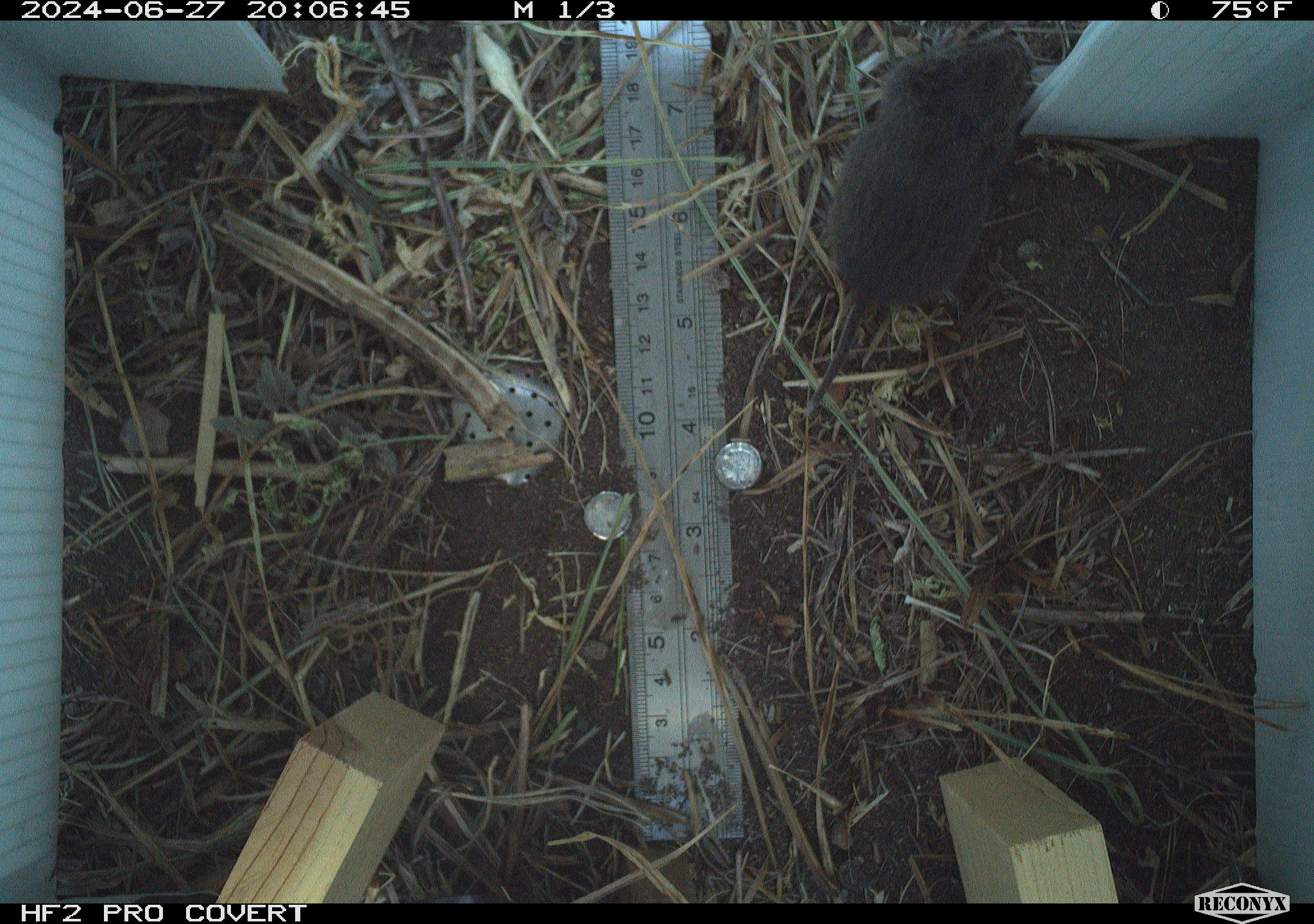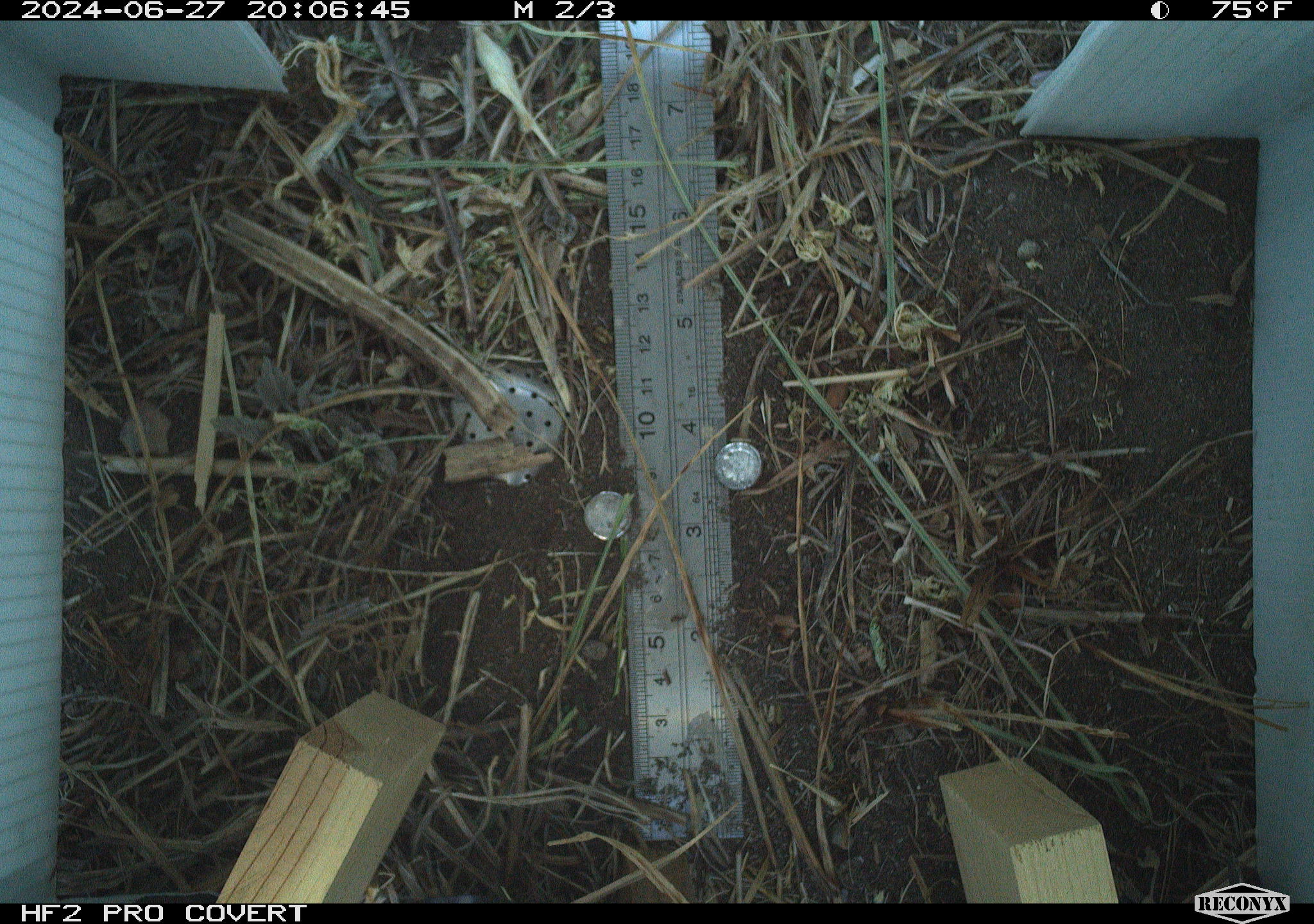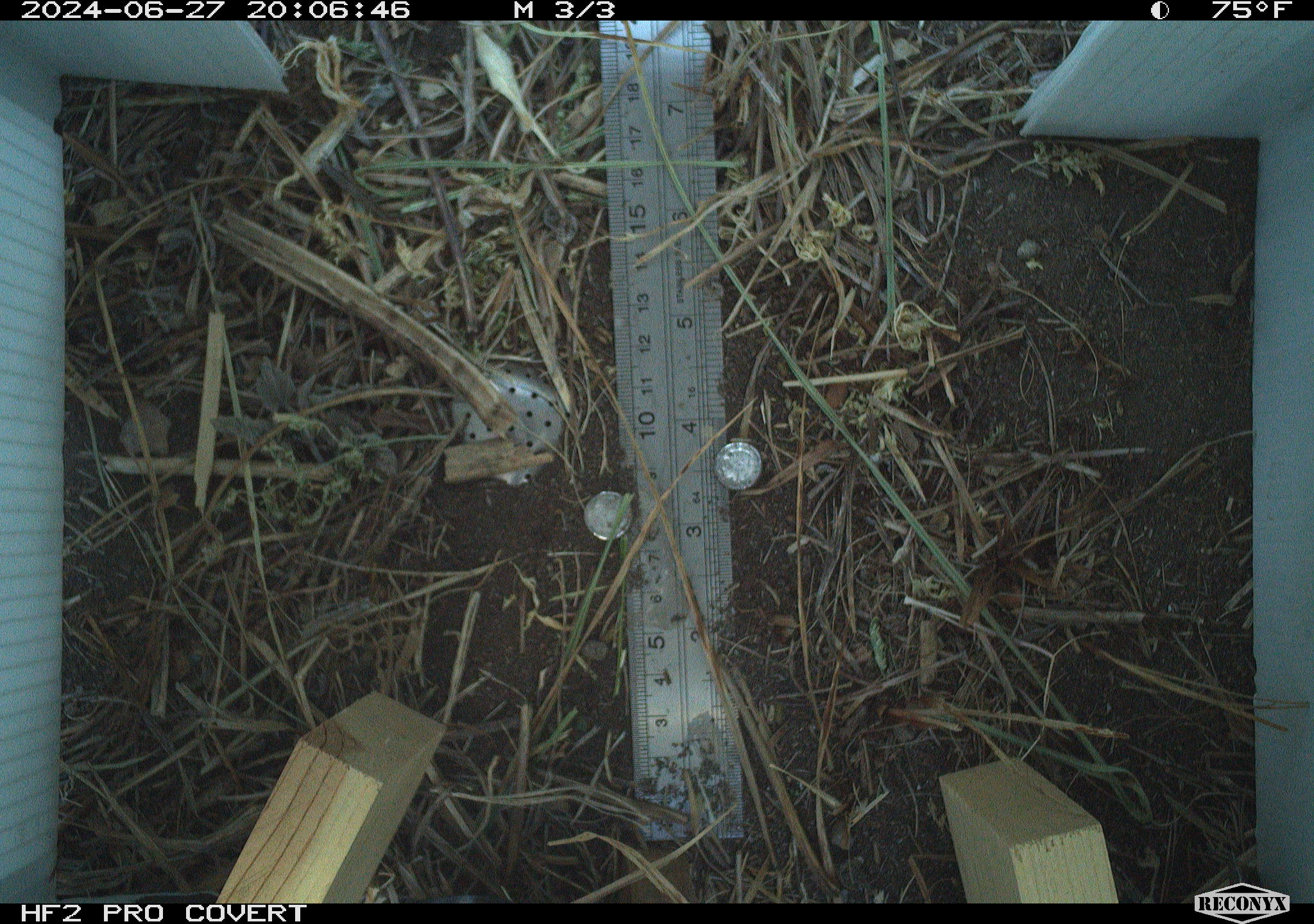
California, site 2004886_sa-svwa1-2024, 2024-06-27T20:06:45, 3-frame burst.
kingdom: Animalia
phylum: Chordata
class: Mammalia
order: Rodentia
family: Cricetidae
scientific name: Arvicolinae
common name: voles, lemmings, and muskrats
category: arvicolinae subfamily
Arvicolinae subfamily (voles, lemmings, and muskrats) (Arvicolinae).